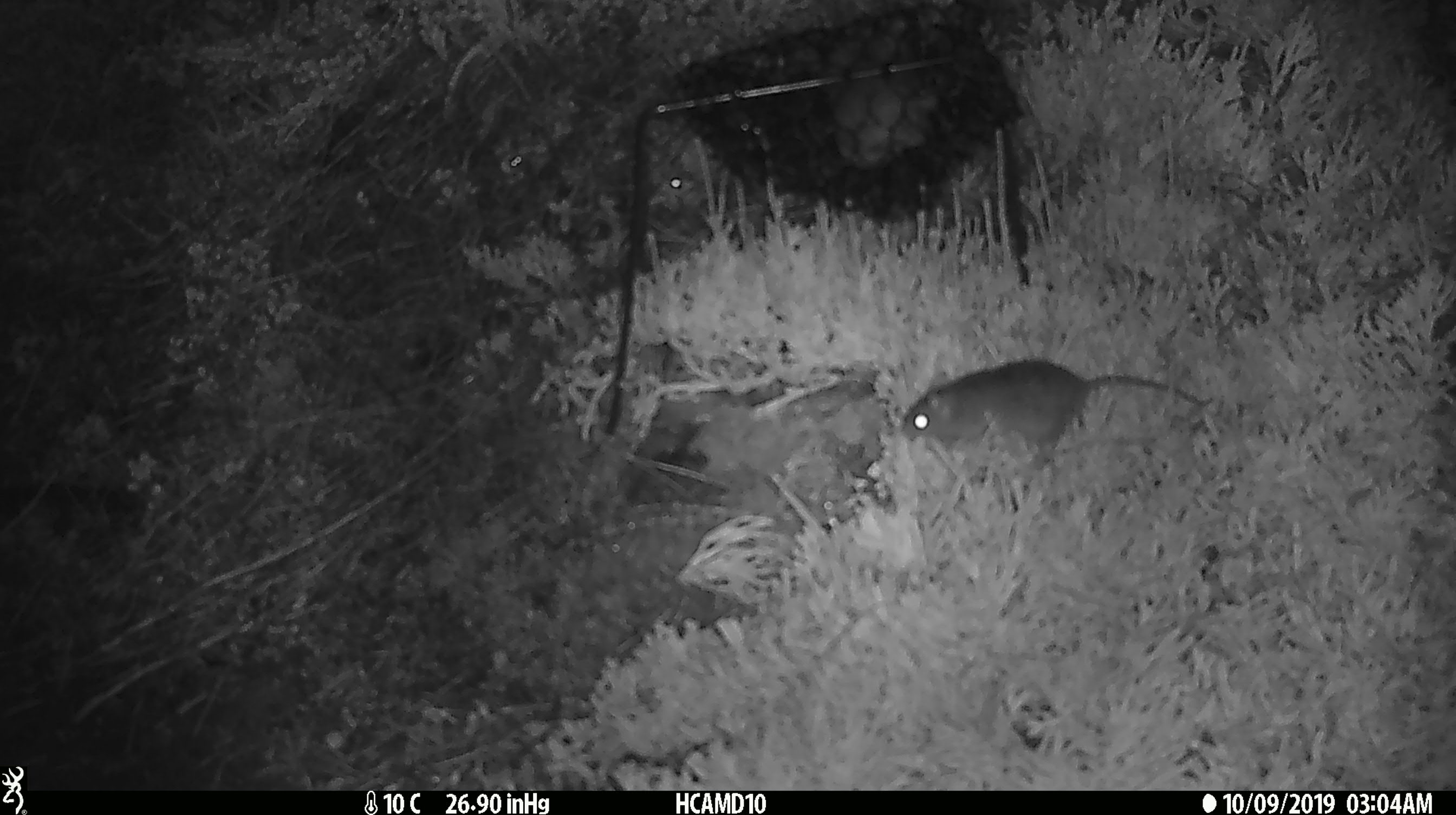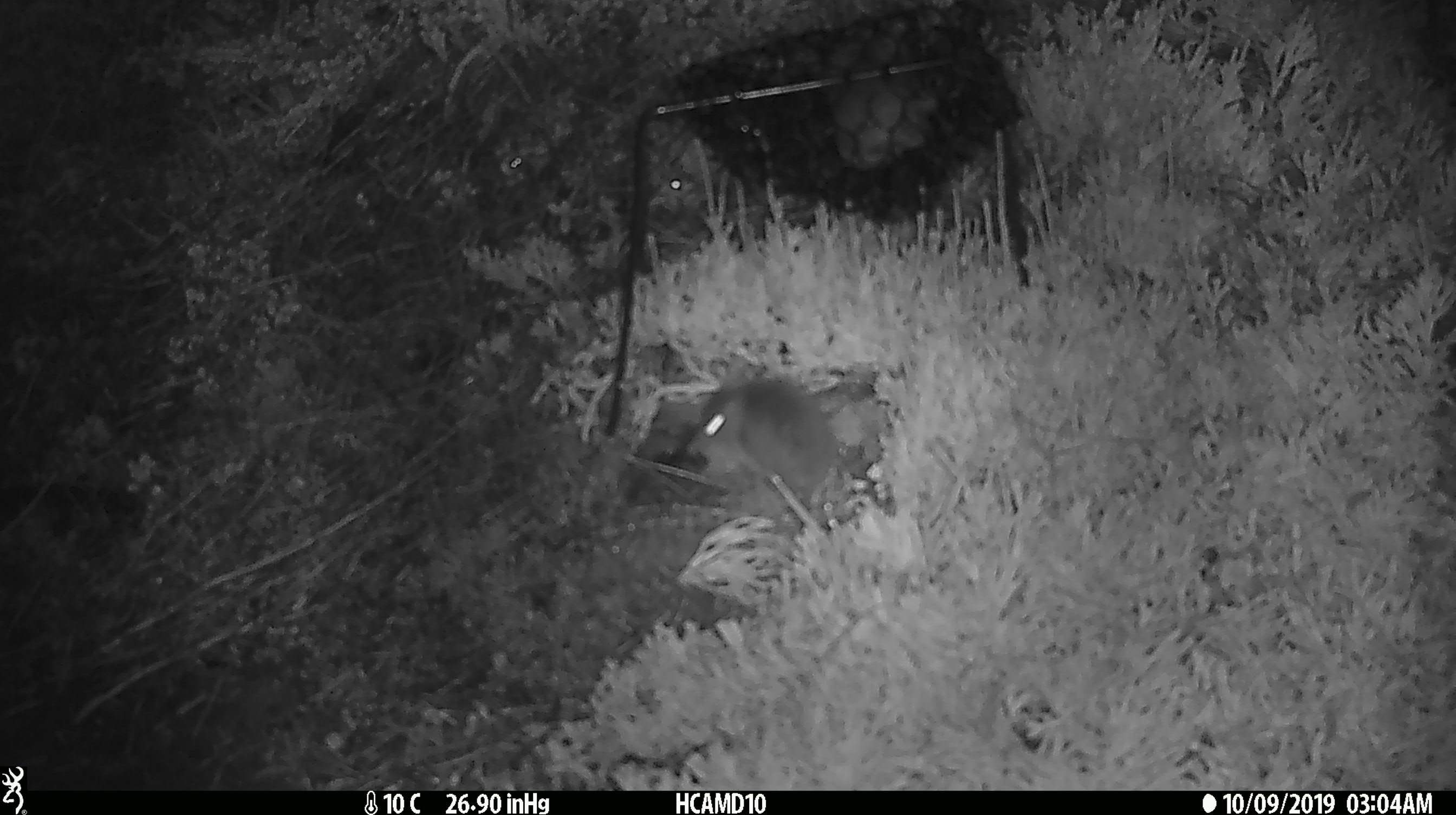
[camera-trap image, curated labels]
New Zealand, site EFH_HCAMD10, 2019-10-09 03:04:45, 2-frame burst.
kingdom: Animalia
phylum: Chordata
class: Mammalia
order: Rodentia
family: Muridae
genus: Mus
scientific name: Mus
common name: mouse